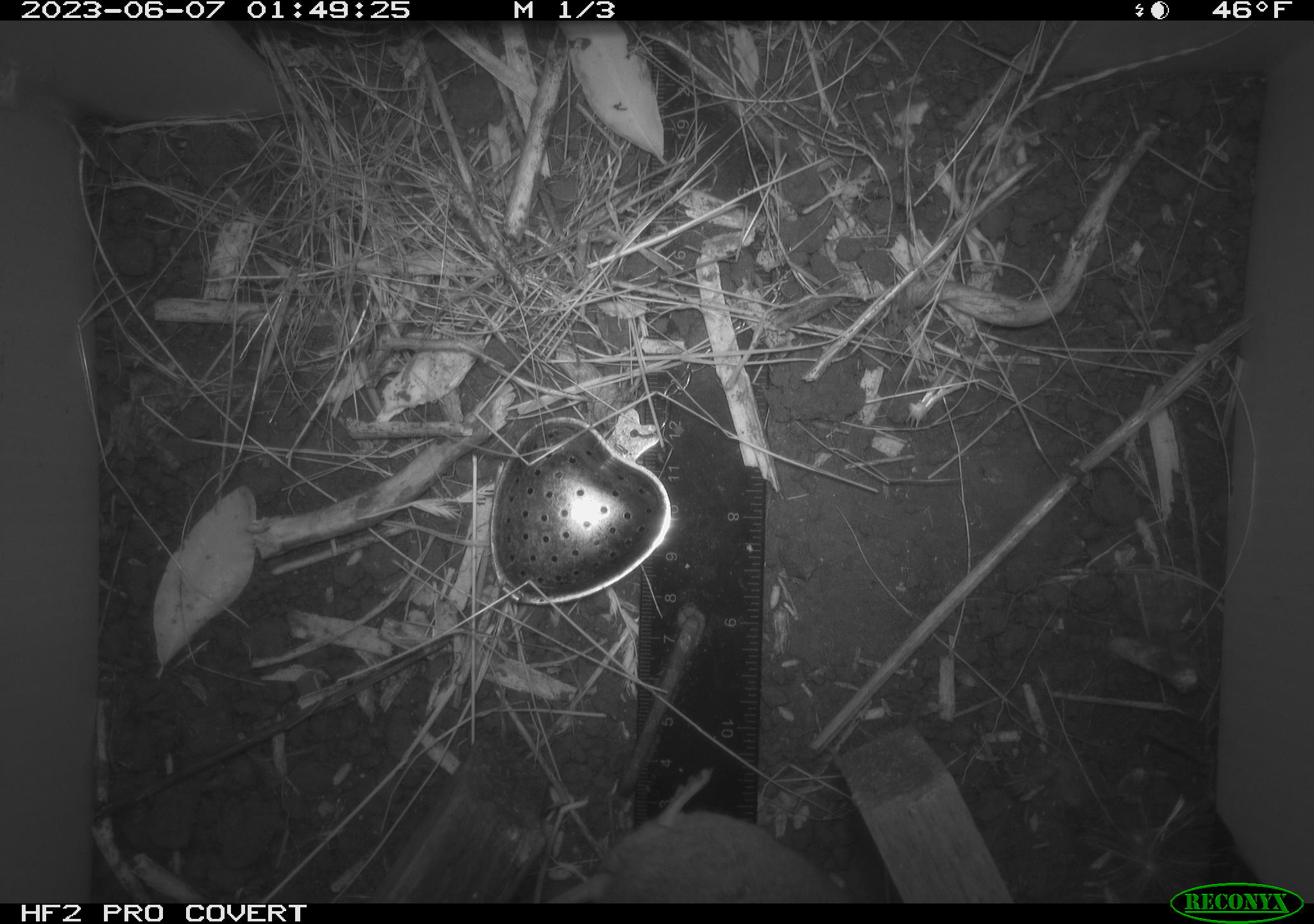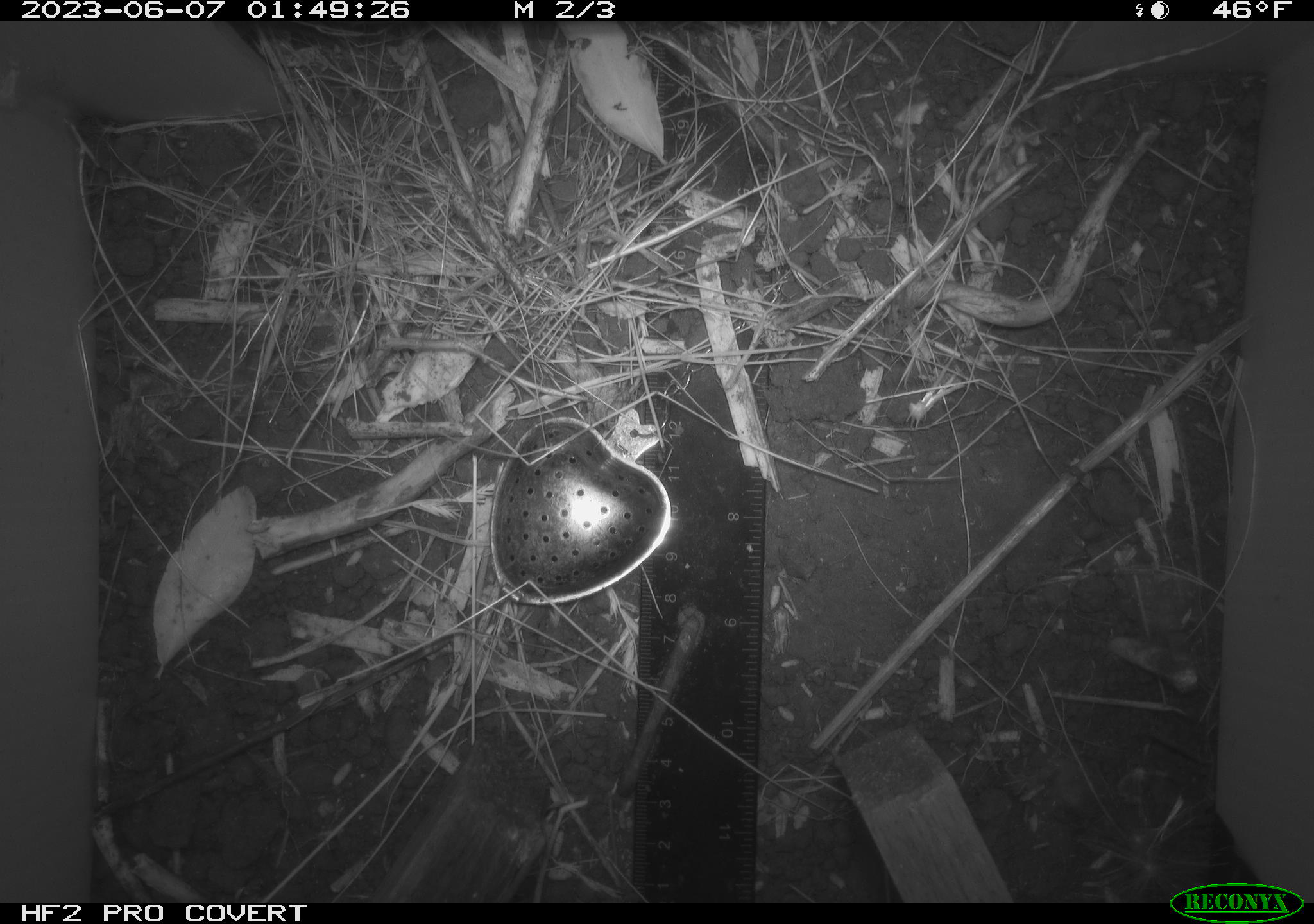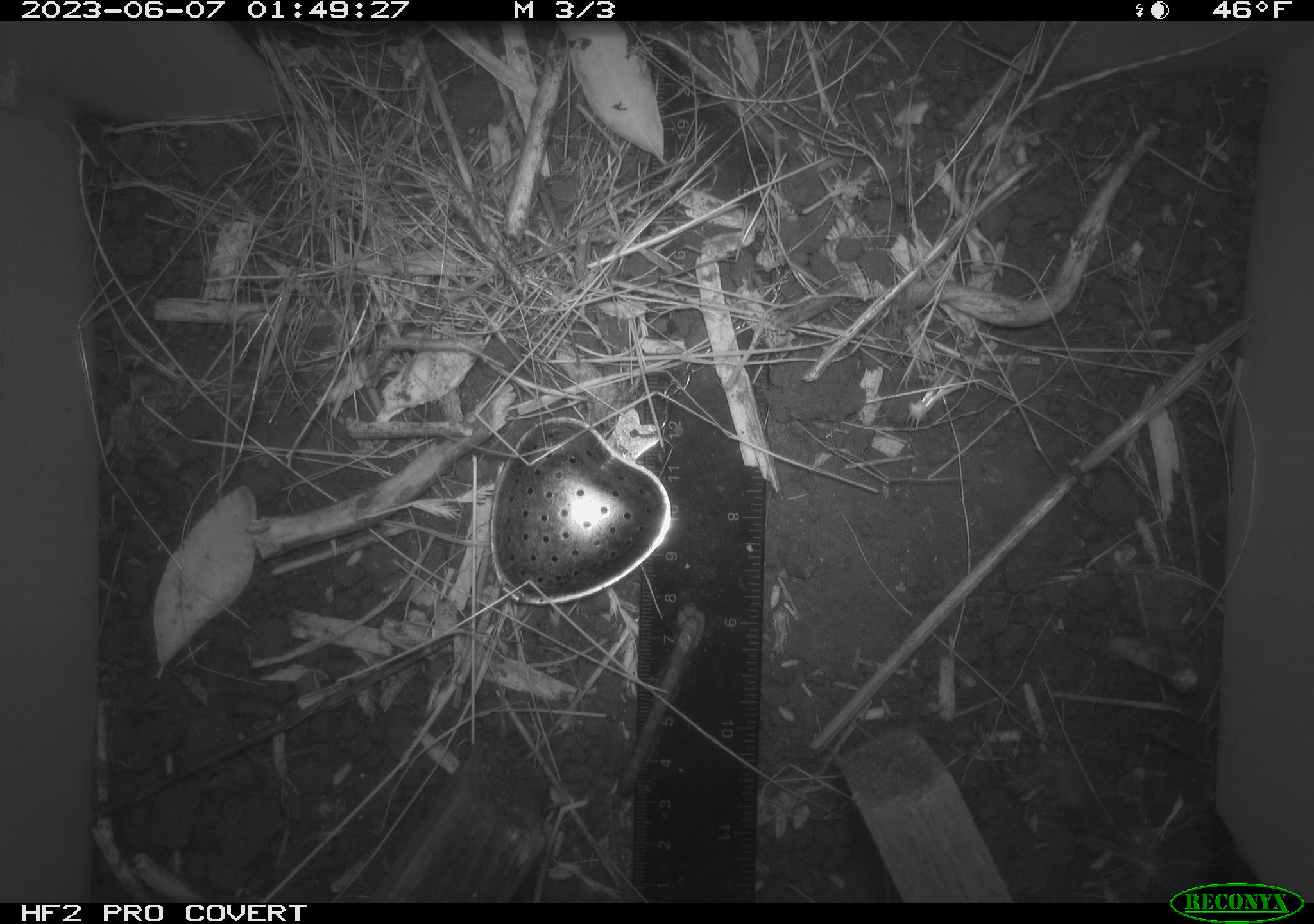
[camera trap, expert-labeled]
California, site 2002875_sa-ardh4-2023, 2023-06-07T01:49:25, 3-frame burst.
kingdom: Animalia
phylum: Chordata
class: Mammalia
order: Rodentia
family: Cricetidae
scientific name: Arvicolinae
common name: voles, lemmings, and muskrats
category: arvicolinae subfamily